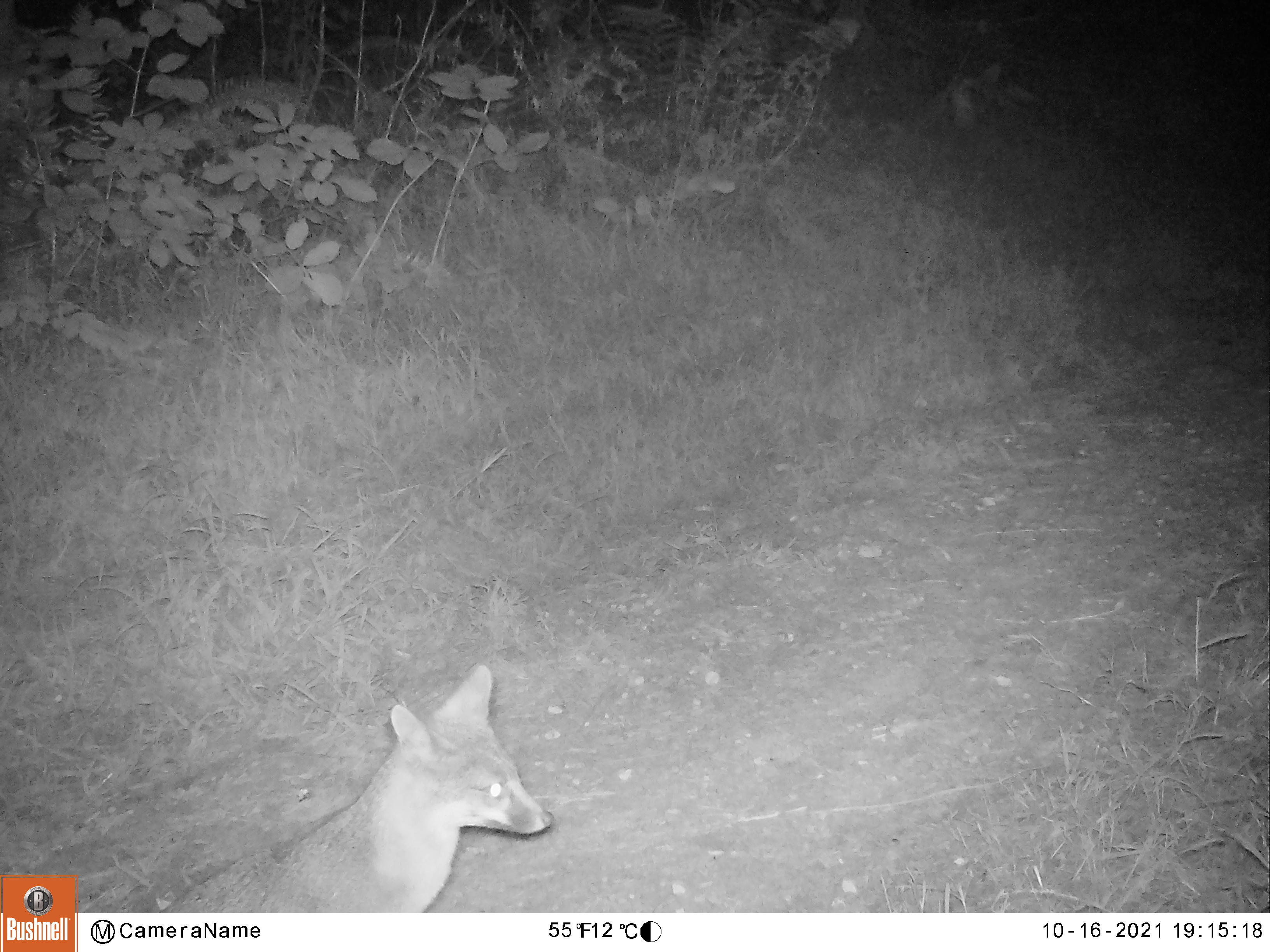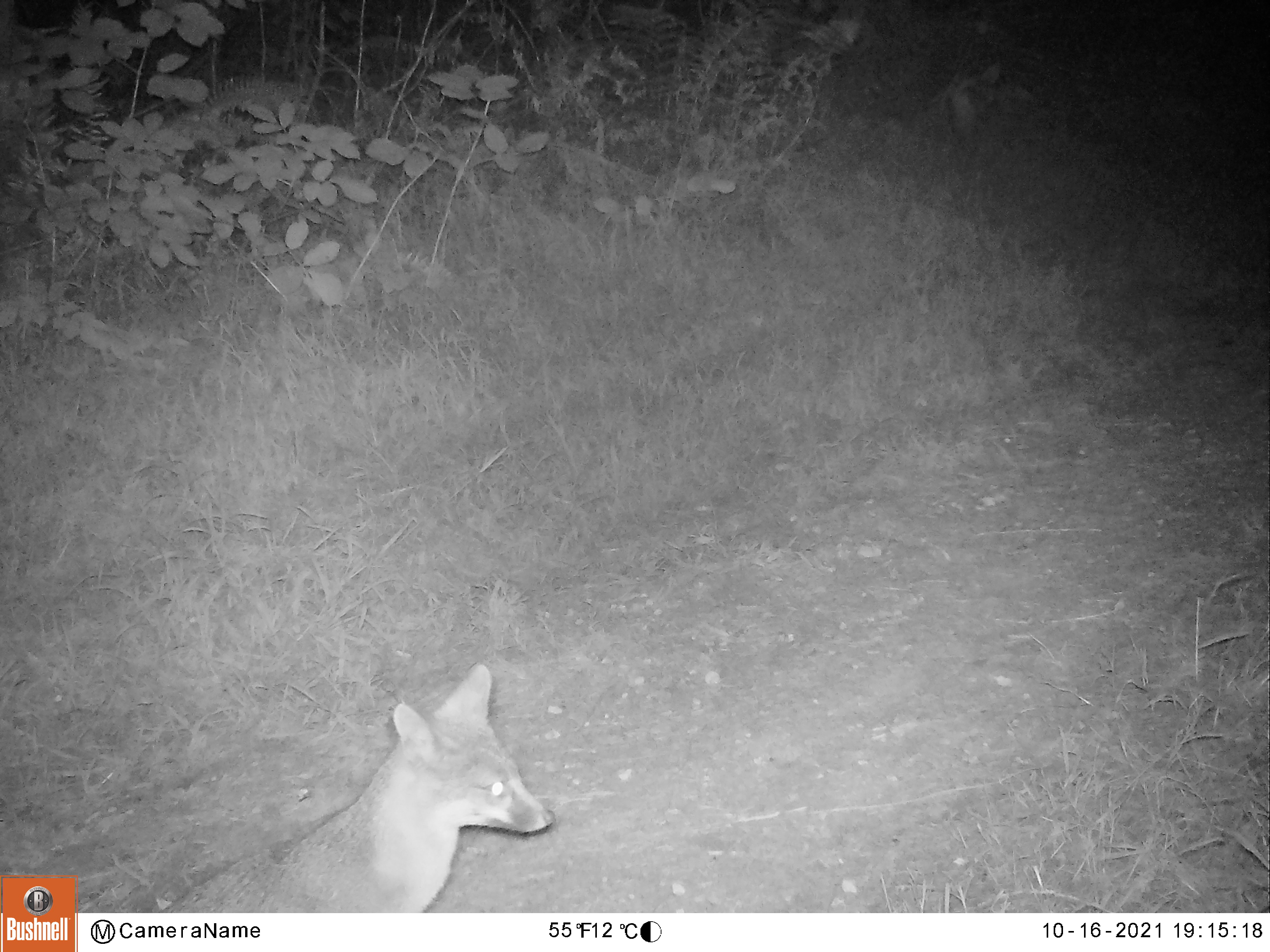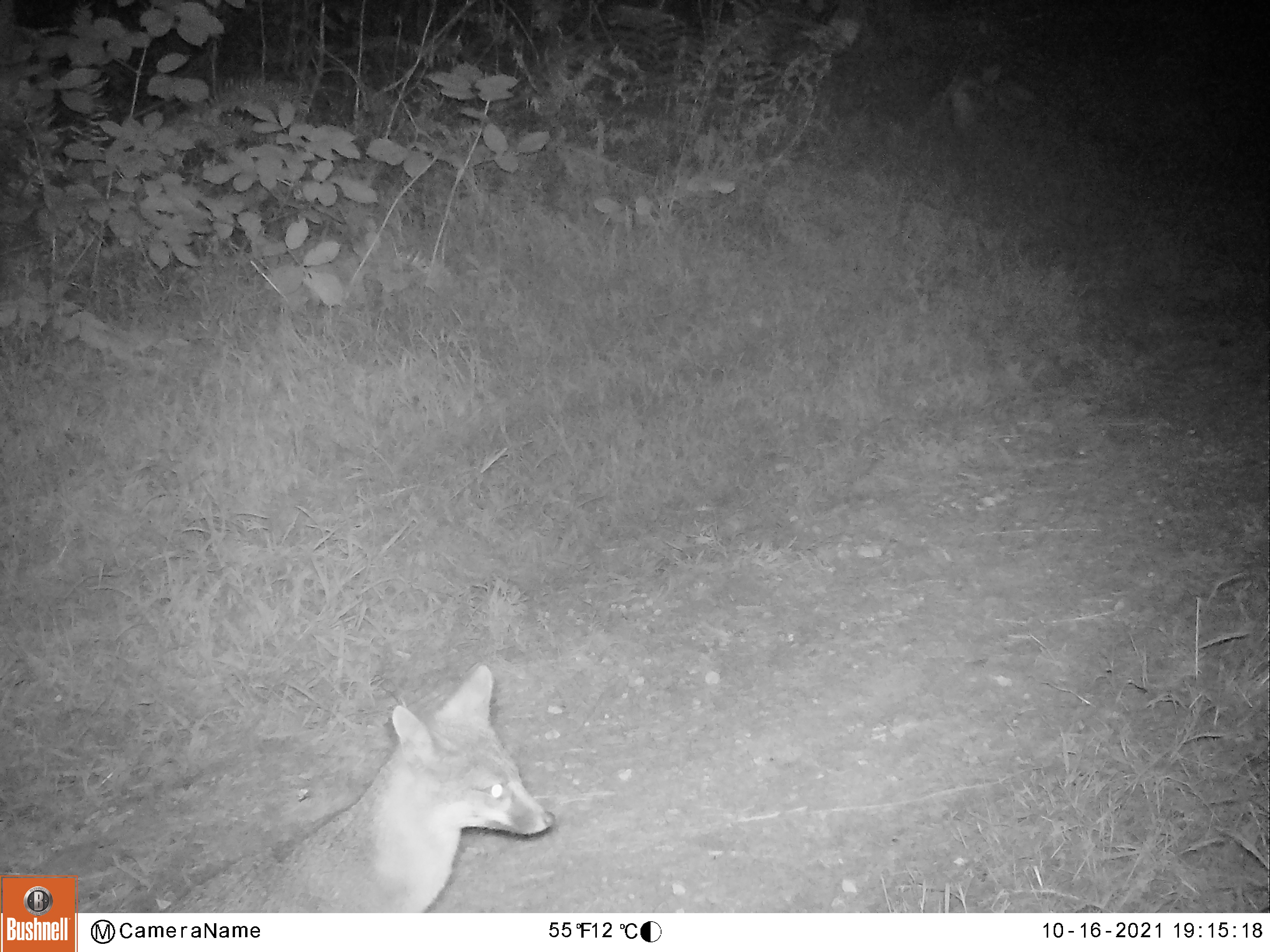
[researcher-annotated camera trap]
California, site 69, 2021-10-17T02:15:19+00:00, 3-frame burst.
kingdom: Animalia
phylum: Chordata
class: Mammalia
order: Carnivora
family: Canidae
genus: Urocyon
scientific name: Urocyon cinereoargenteus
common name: gray fox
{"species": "gray fox (Urocyon cinereoargenteus)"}